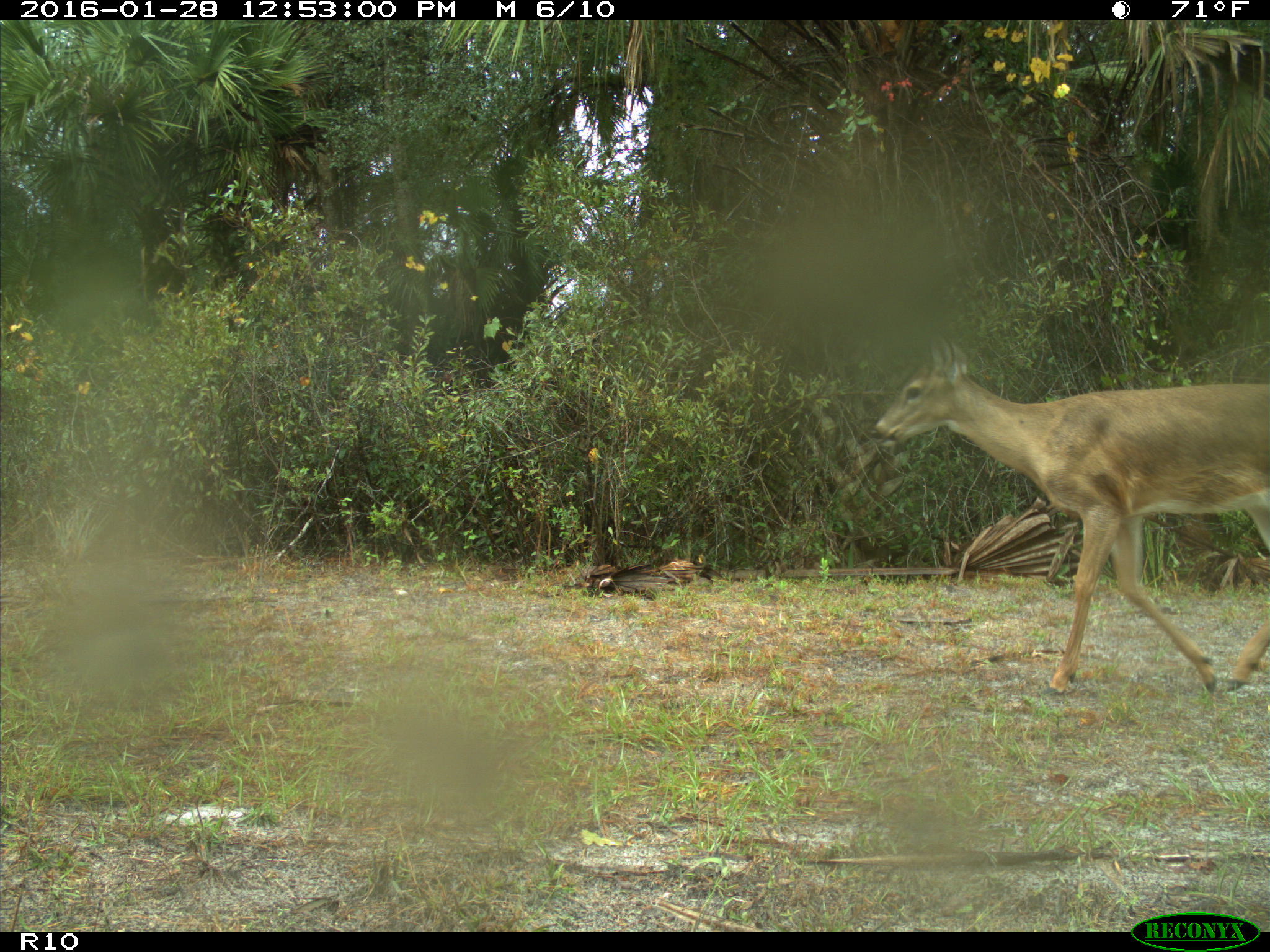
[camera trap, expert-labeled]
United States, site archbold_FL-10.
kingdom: Animalia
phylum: Chordata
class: Mammalia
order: Artiodactyla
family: Cervidae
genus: Odocoileus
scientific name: Odocoileus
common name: deer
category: unidentified deer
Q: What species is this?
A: Unidentified deer (deer) (Odocoileus).